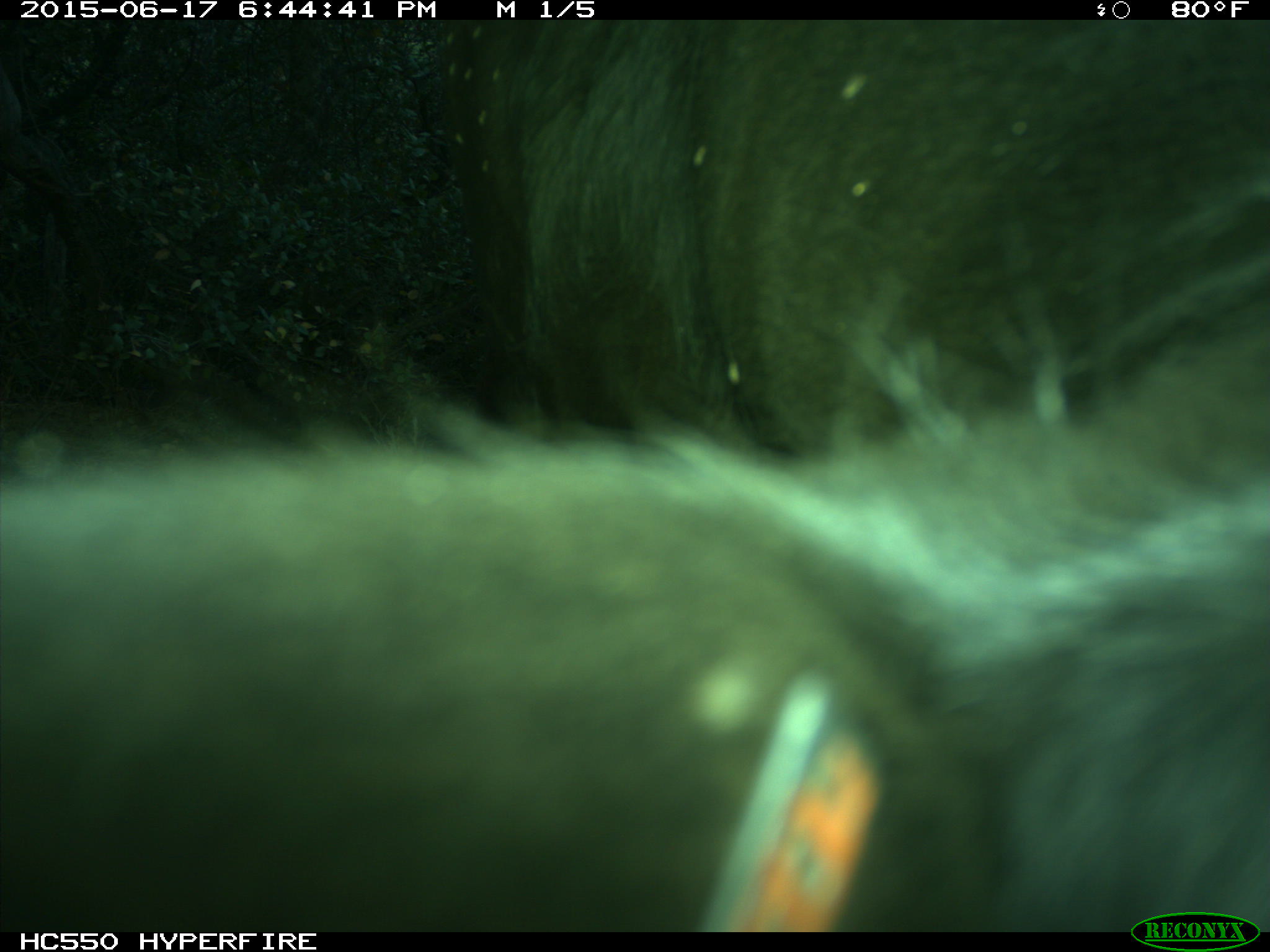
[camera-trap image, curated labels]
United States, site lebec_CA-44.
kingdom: Animalia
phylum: Chordata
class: Mammalia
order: Artiodactyla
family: Bovidae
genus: Bos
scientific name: Bos taurus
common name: domestic cow